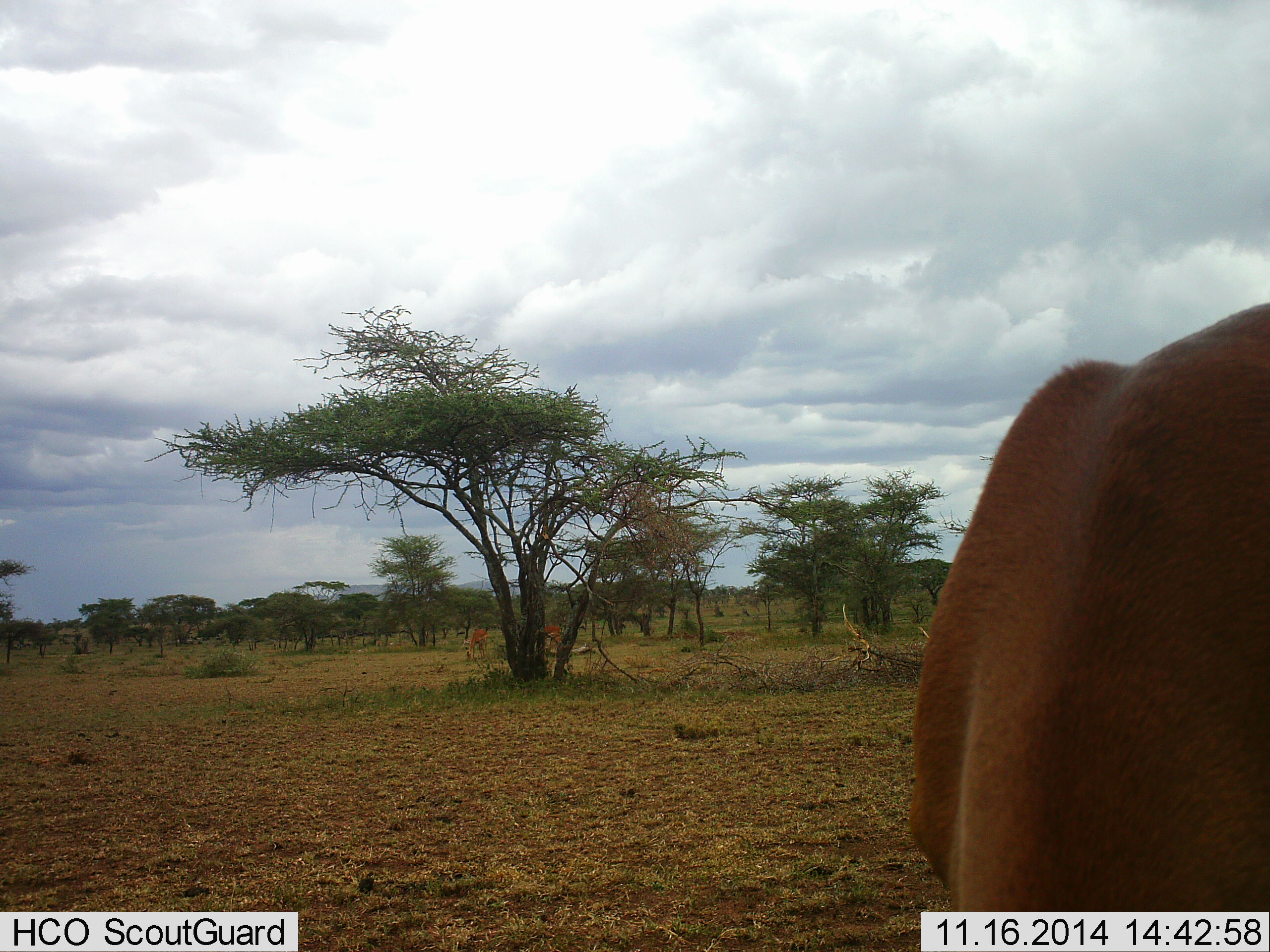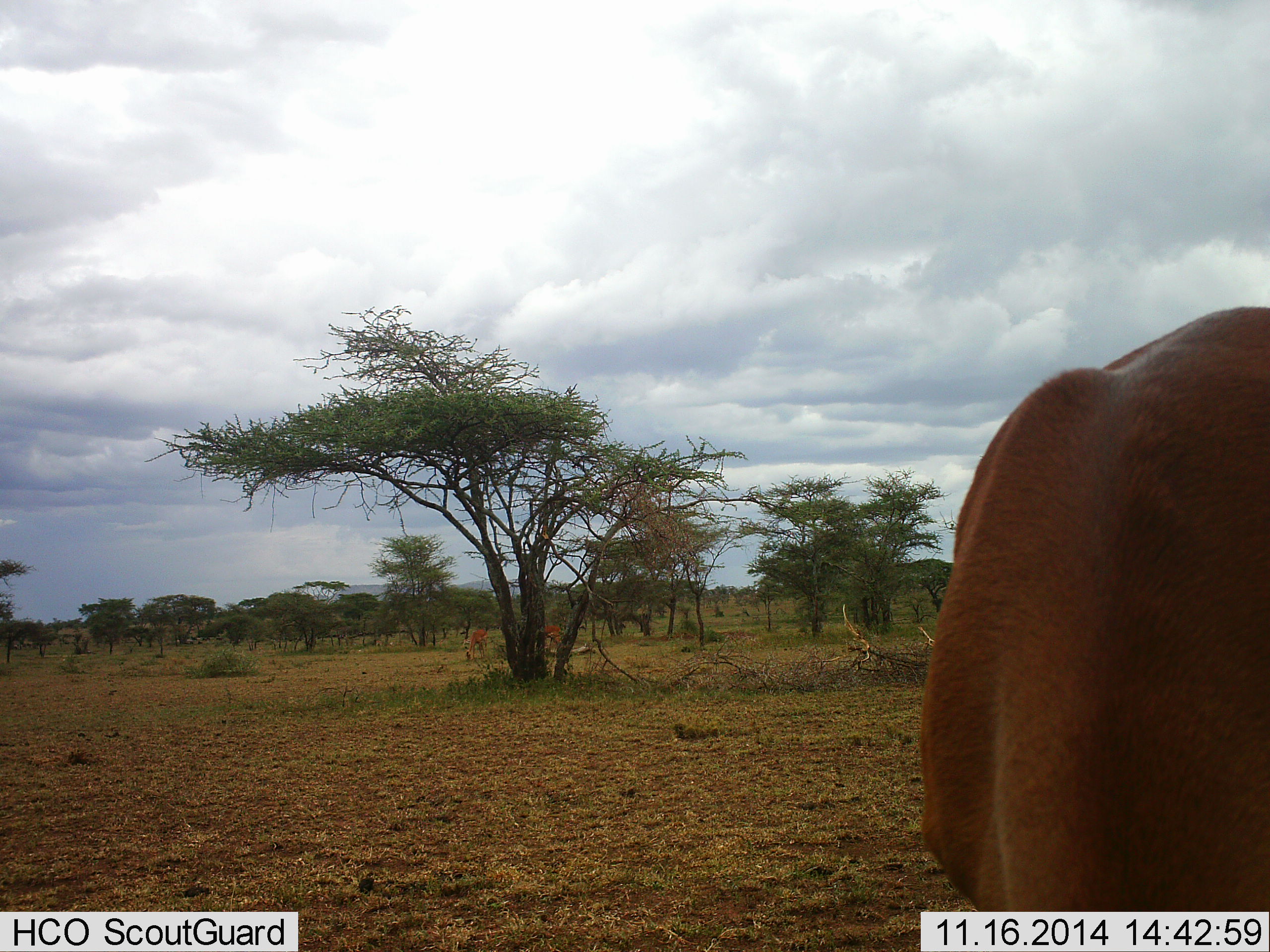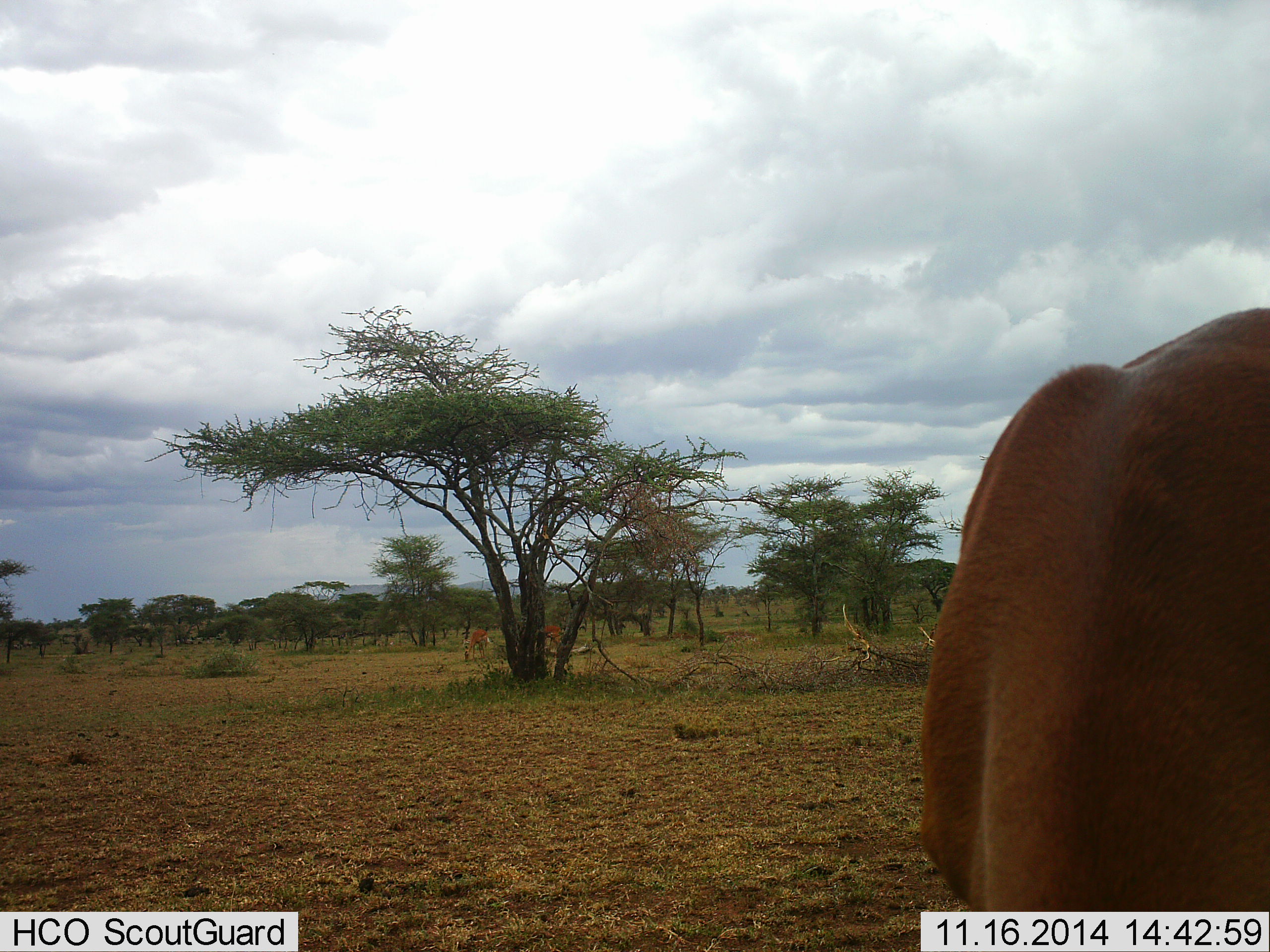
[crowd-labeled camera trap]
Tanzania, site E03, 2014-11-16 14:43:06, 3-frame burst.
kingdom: Animalia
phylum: Chordata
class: Mammalia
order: Artiodactyla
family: Bovidae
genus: Aepyceros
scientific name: Aepyceros melampus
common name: impala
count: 3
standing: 18%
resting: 0%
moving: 0%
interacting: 0%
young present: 0%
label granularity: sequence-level